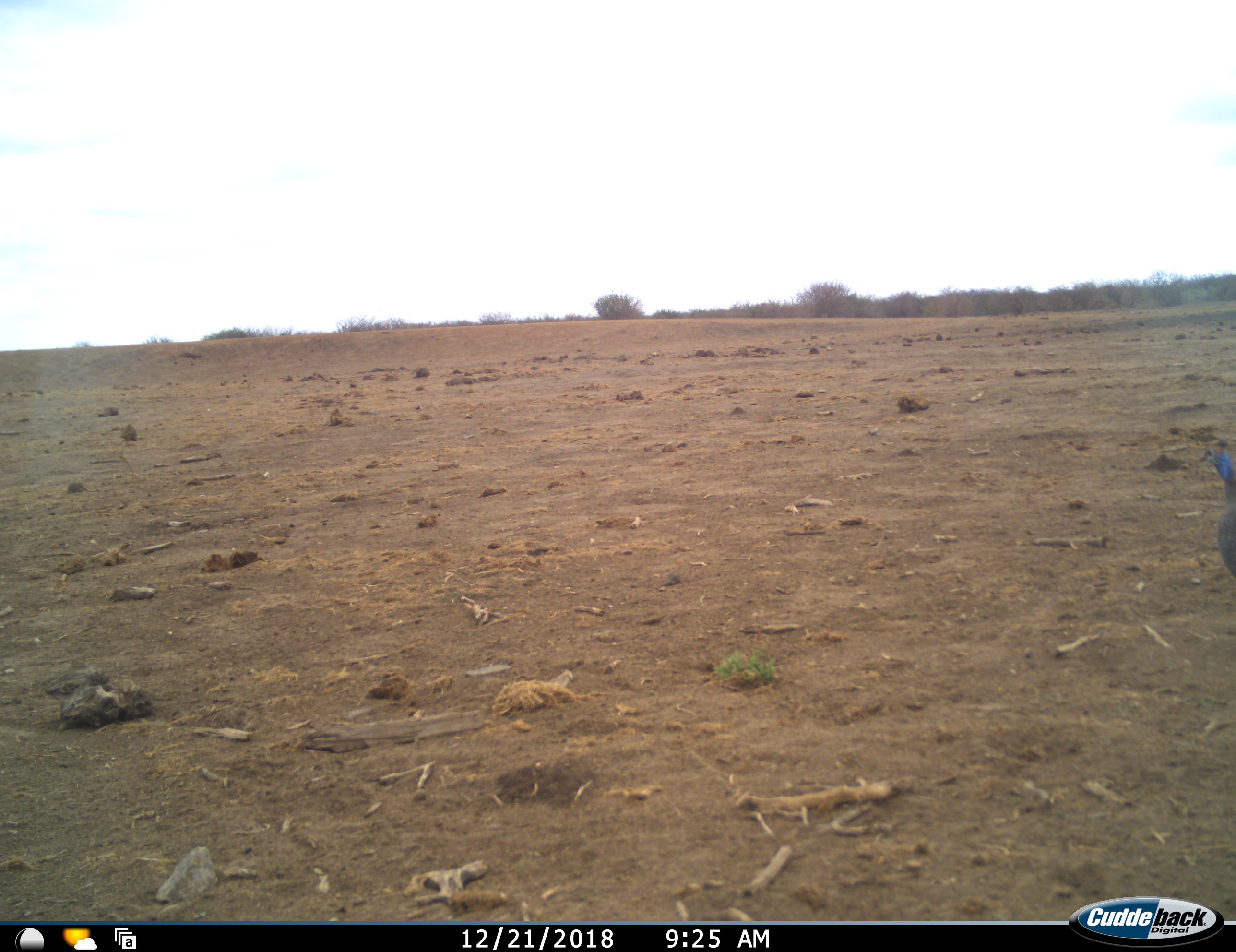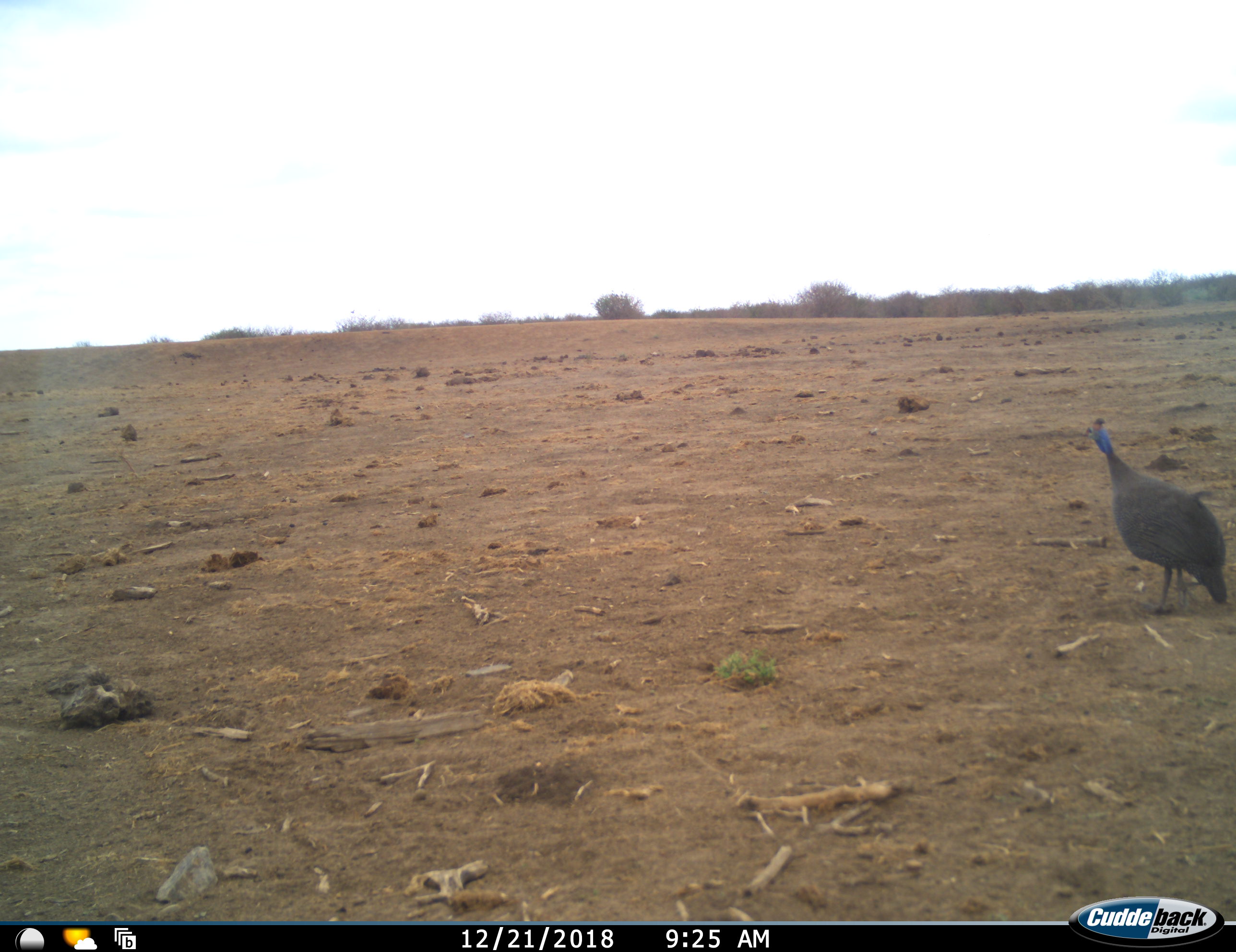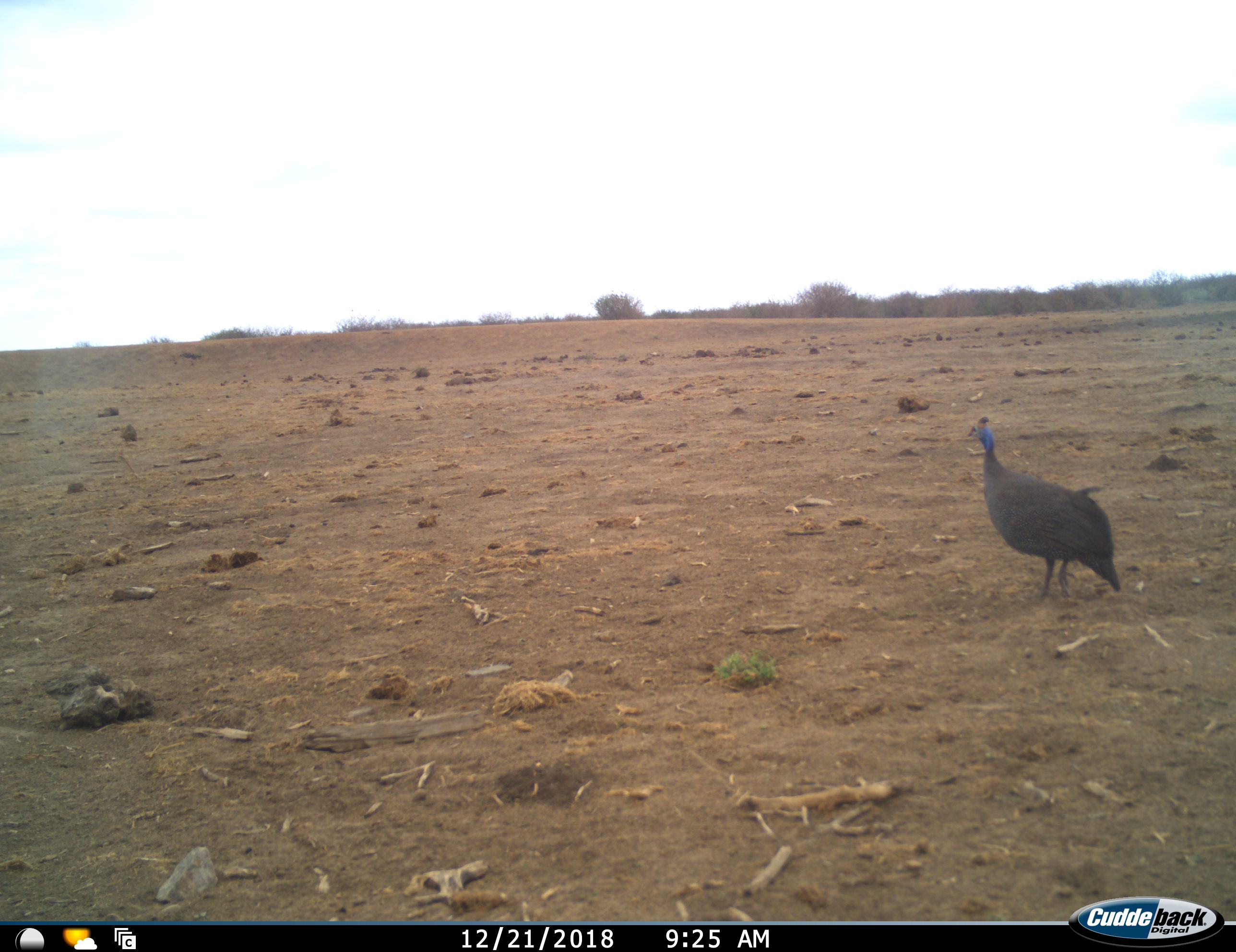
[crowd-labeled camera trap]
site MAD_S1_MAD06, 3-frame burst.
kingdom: Animalia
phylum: Chordata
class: Aves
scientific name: Aves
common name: bird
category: birdother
Birdother (bird) (Aves), count 1. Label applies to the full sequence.